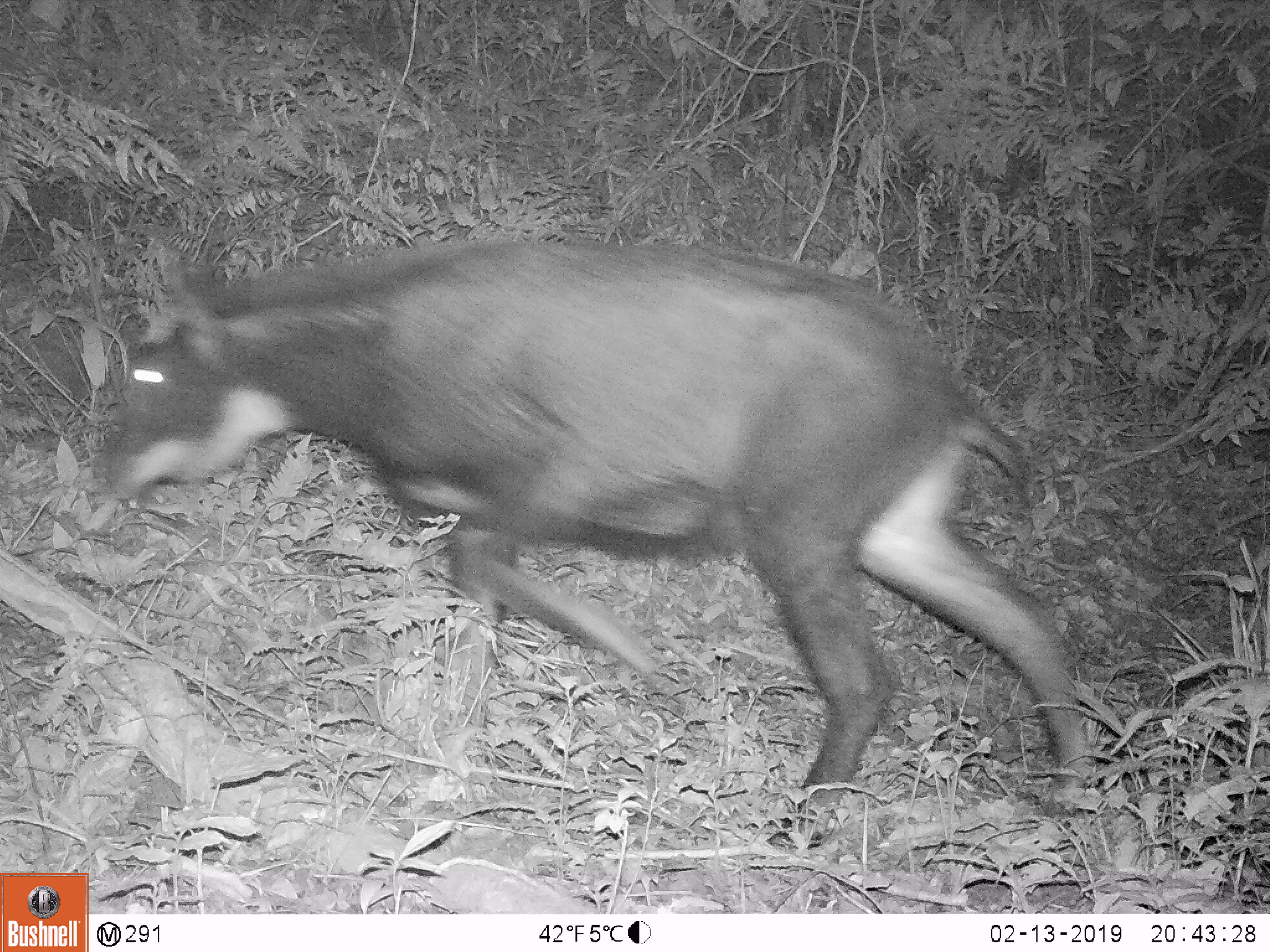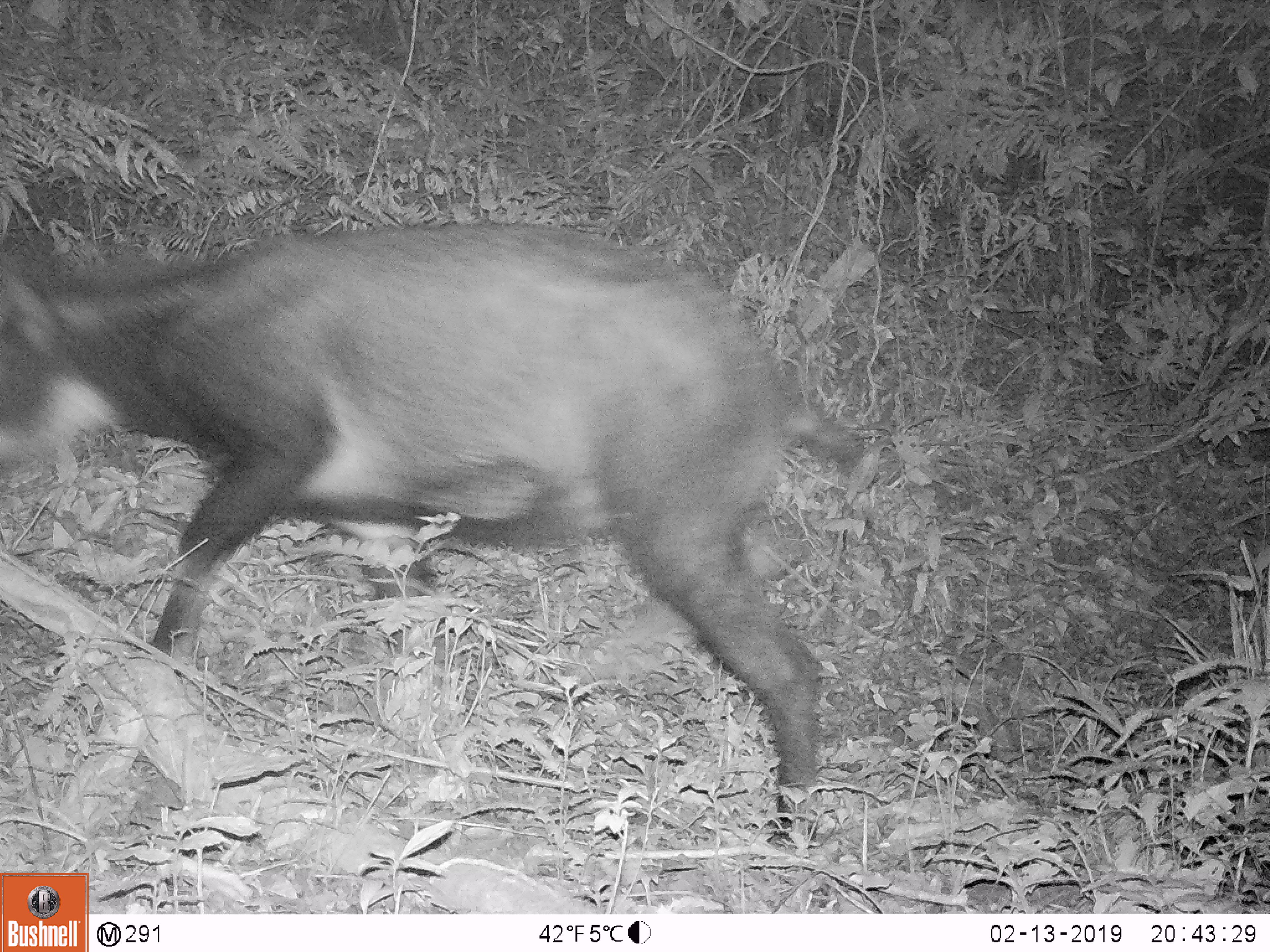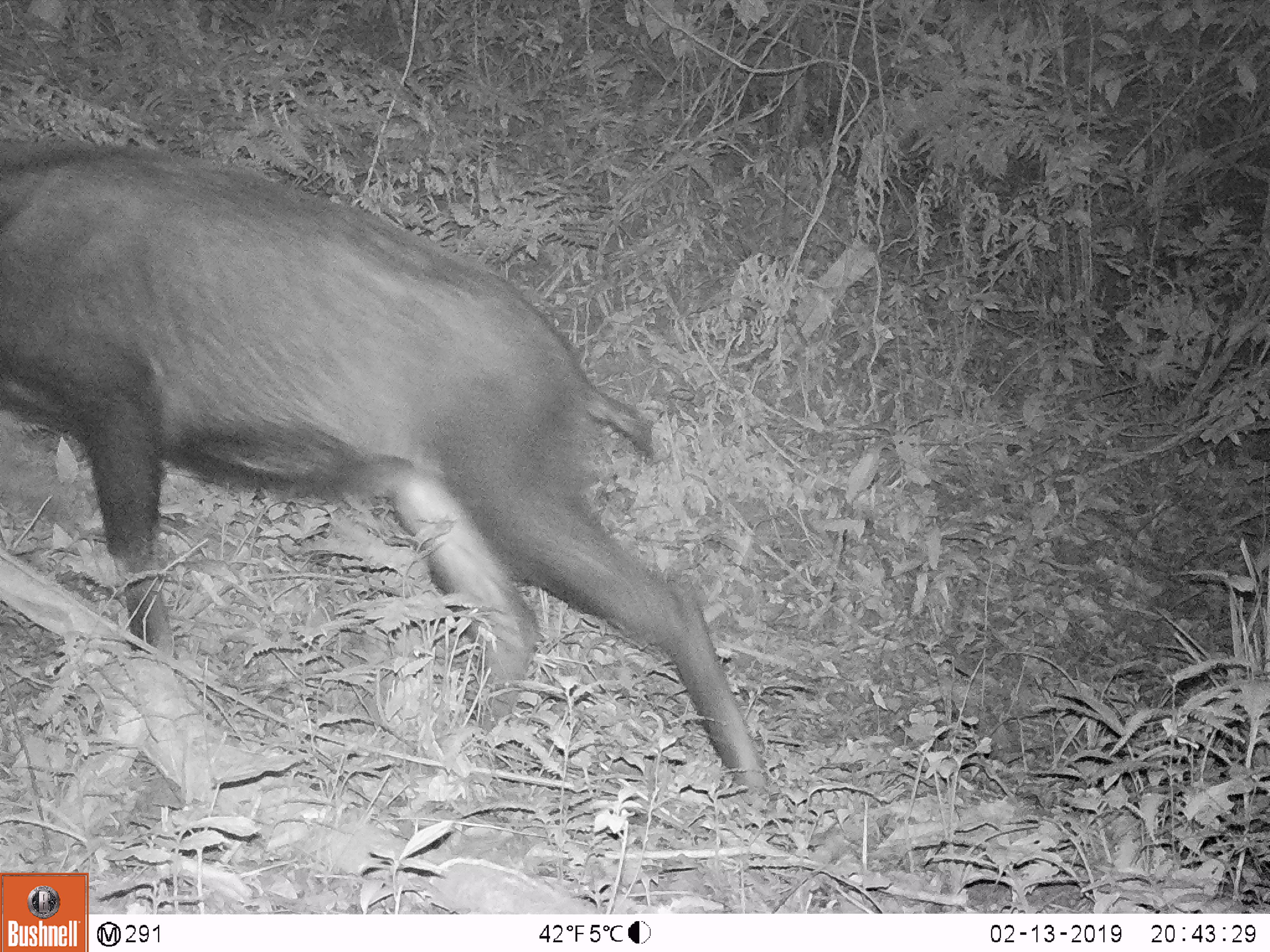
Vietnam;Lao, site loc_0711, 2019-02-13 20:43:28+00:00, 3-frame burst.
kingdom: Animalia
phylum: Chordata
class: Mammalia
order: Artiodactyla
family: Bovidae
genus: Capricornis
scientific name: Capricornis sumatraensis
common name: chinese serow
Chinese serow (Capricornis sumatraensis). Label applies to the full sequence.